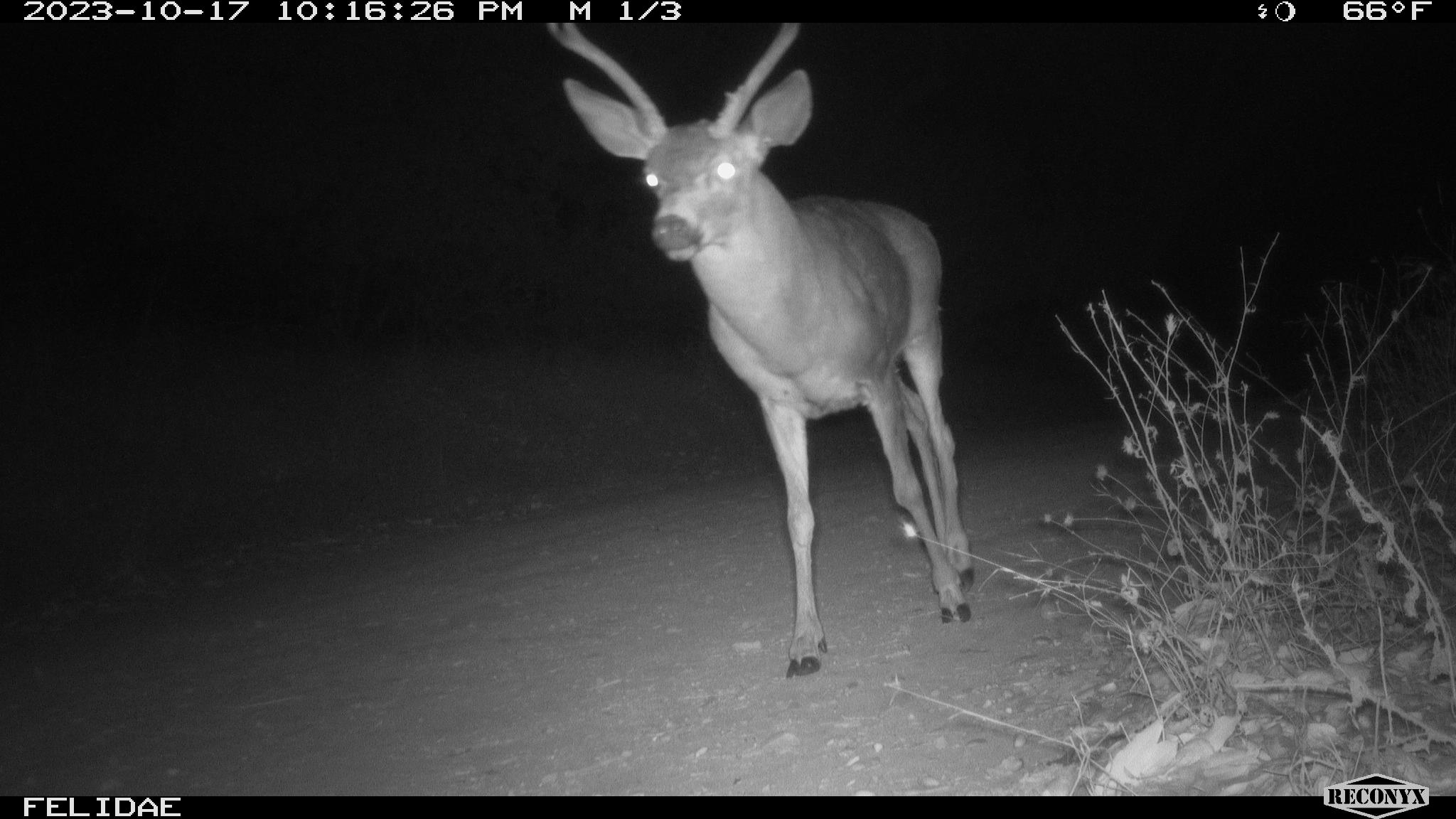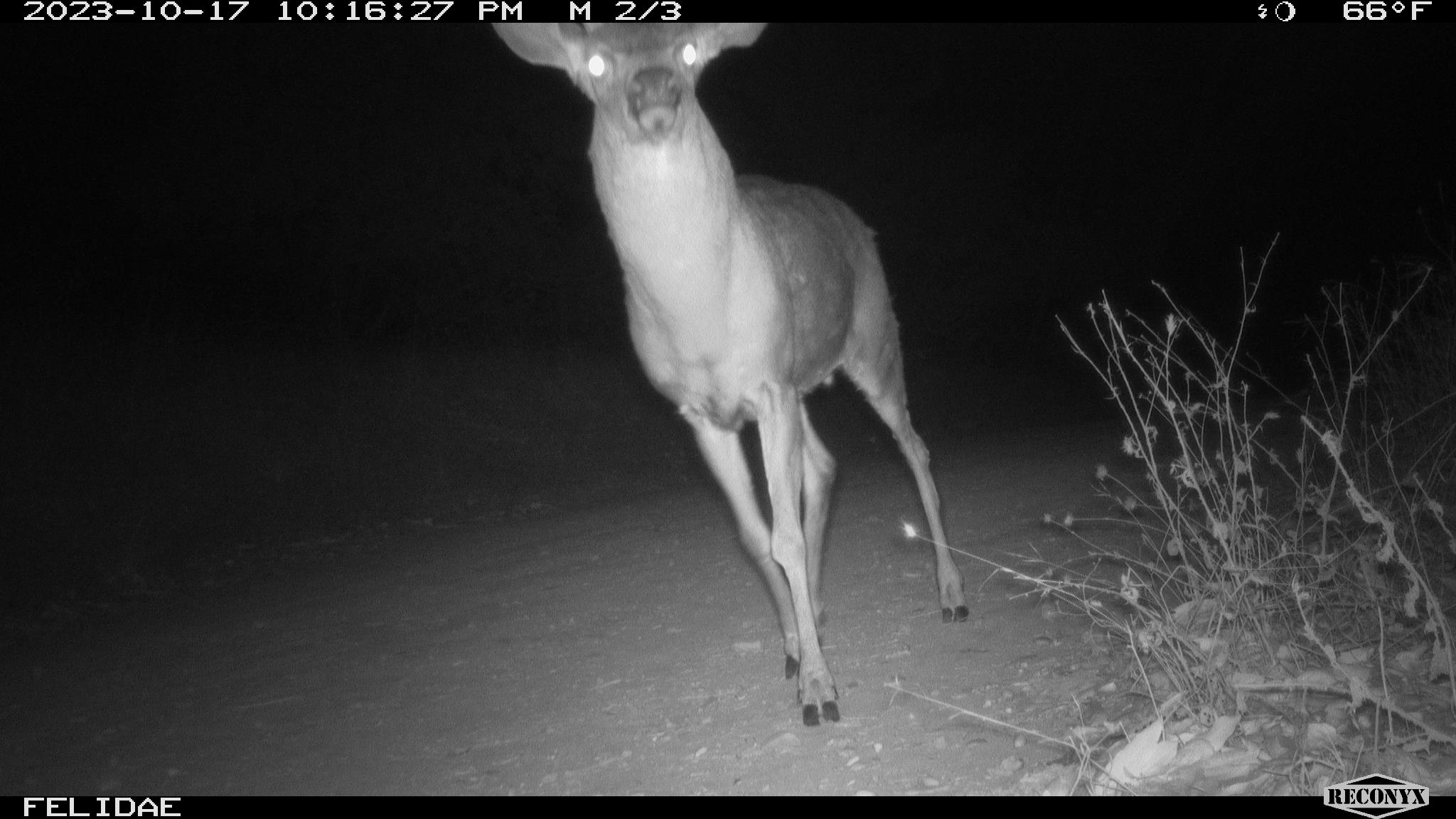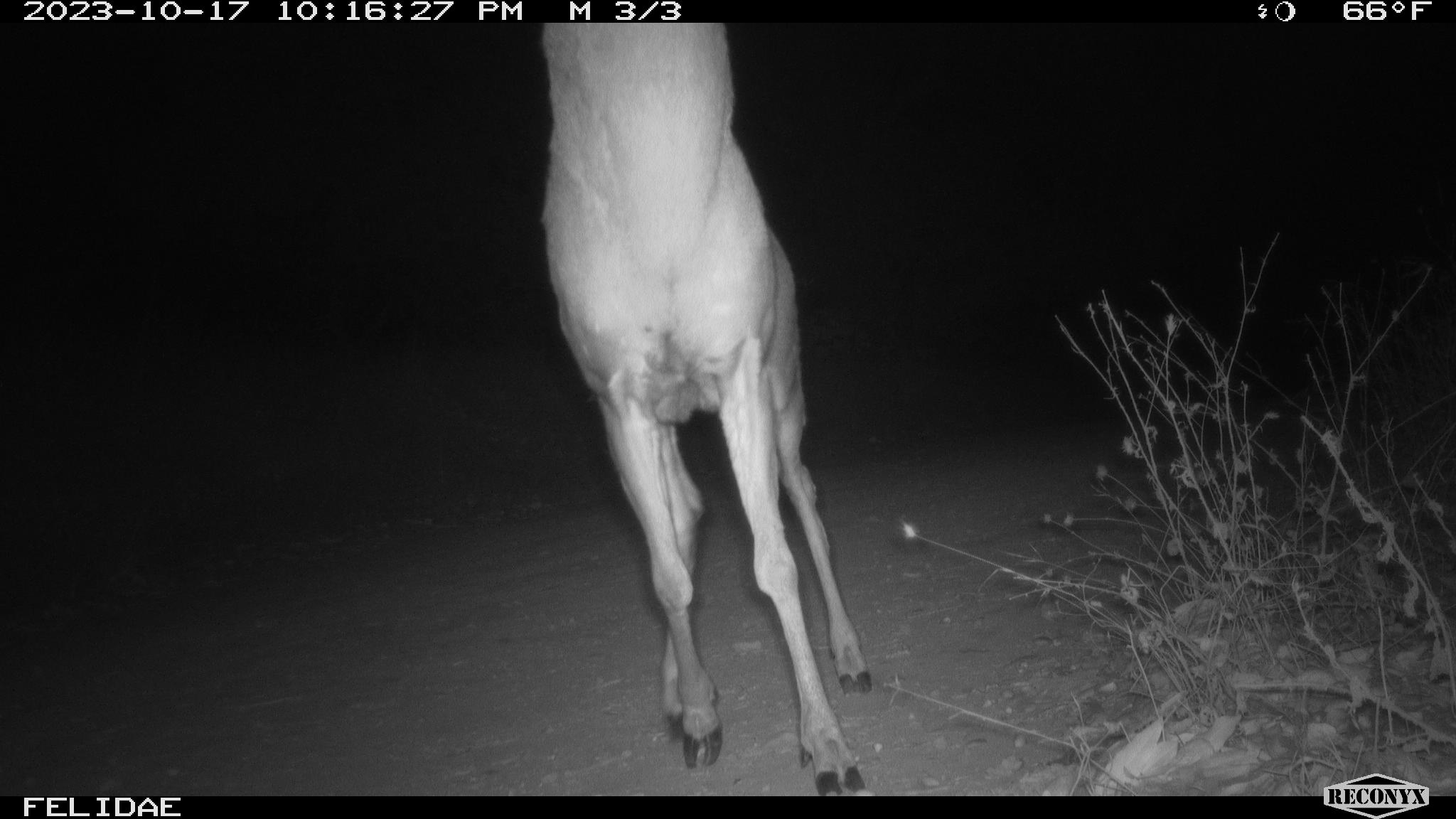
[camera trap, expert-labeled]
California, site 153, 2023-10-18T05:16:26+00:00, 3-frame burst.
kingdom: Animalia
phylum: Chordata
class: Mammalia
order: Artiodactyla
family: Cervidae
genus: Odocoileus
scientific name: Odocoileus hemionus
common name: mule deer